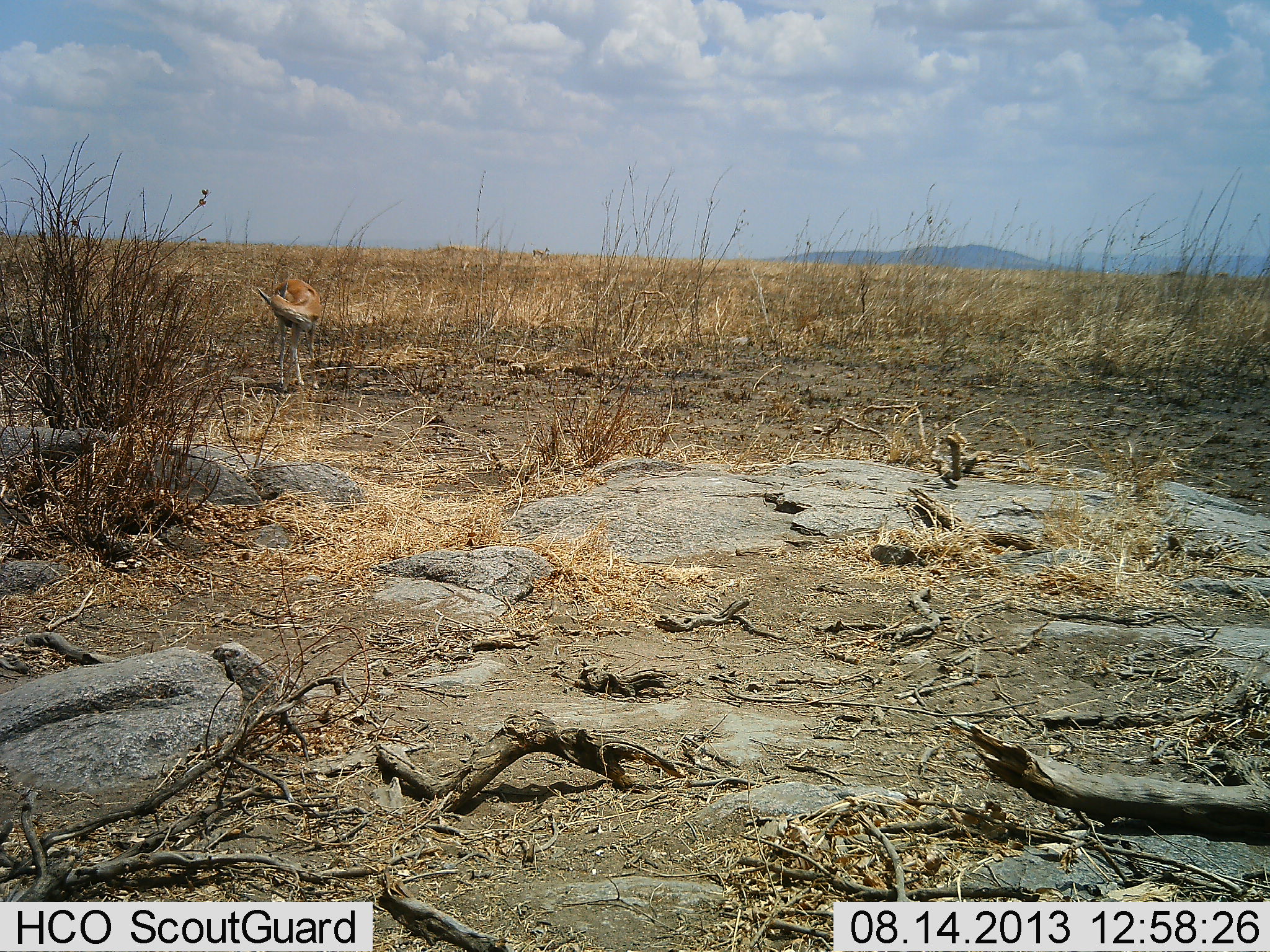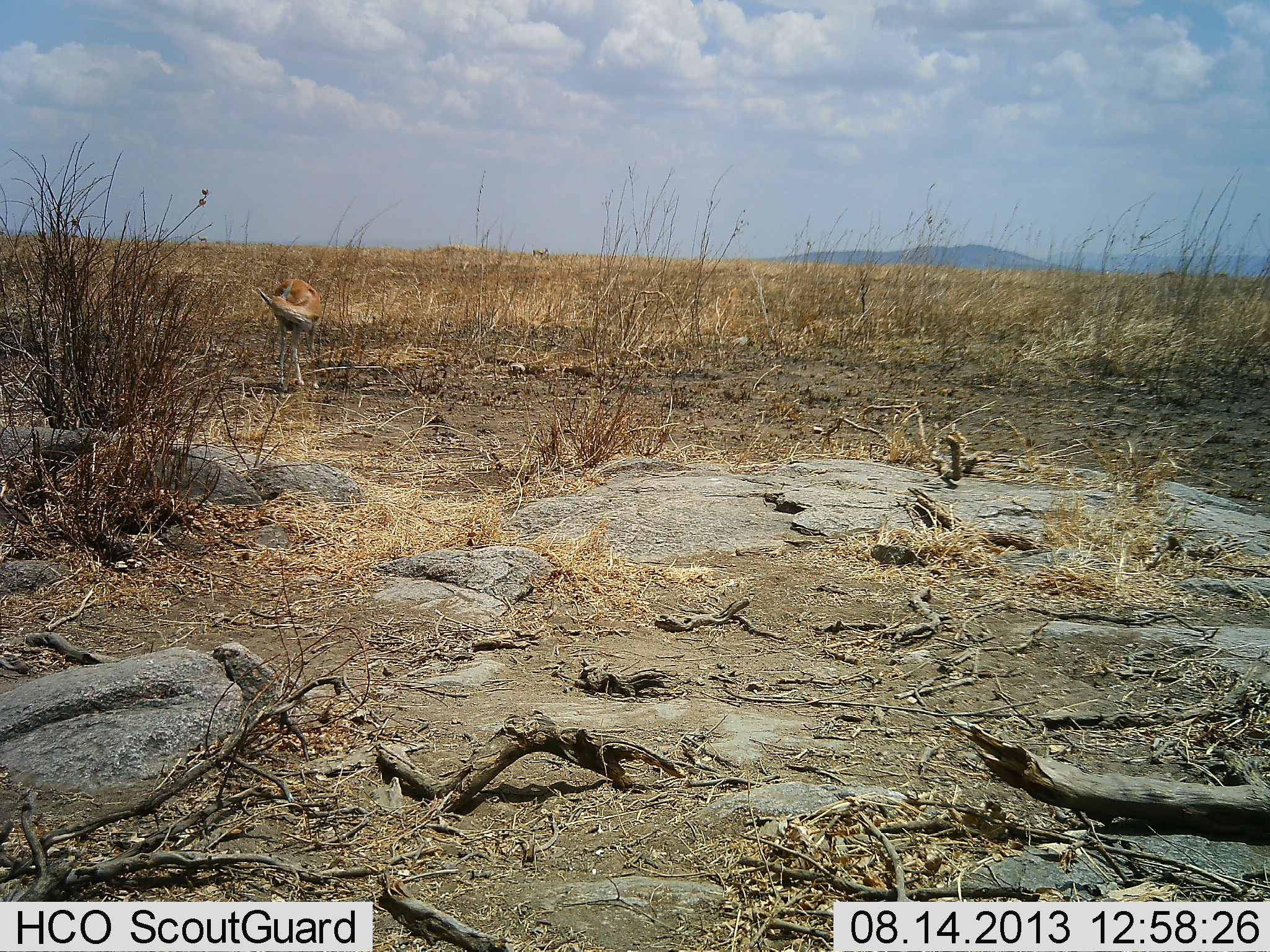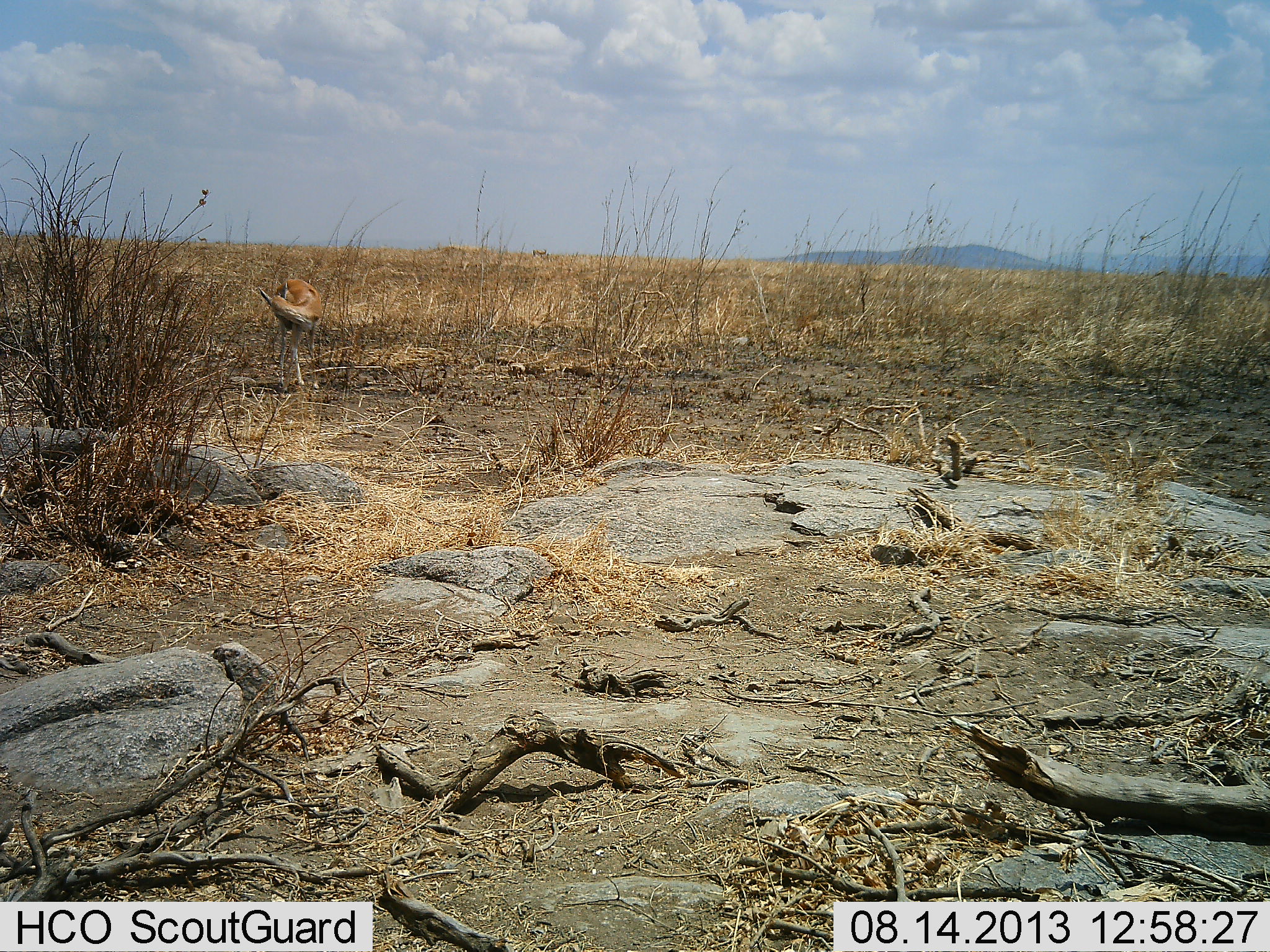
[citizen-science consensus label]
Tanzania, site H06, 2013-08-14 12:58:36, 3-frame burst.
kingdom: Animalia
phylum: Chordata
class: Mammalia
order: Artiodactyla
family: Bovidae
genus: Eudorcas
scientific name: Eudorcas thomsonii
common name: thomson's gazelle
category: gazellethomsons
Gazellethomsons (thomson's gazelle) (Eudorcas thomsonii), count 1. Behavior (volunteer vote fractions): standing 93%, resting 0%, moving 0%, interacting 7%. Young present (vote fraction): 0%. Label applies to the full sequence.